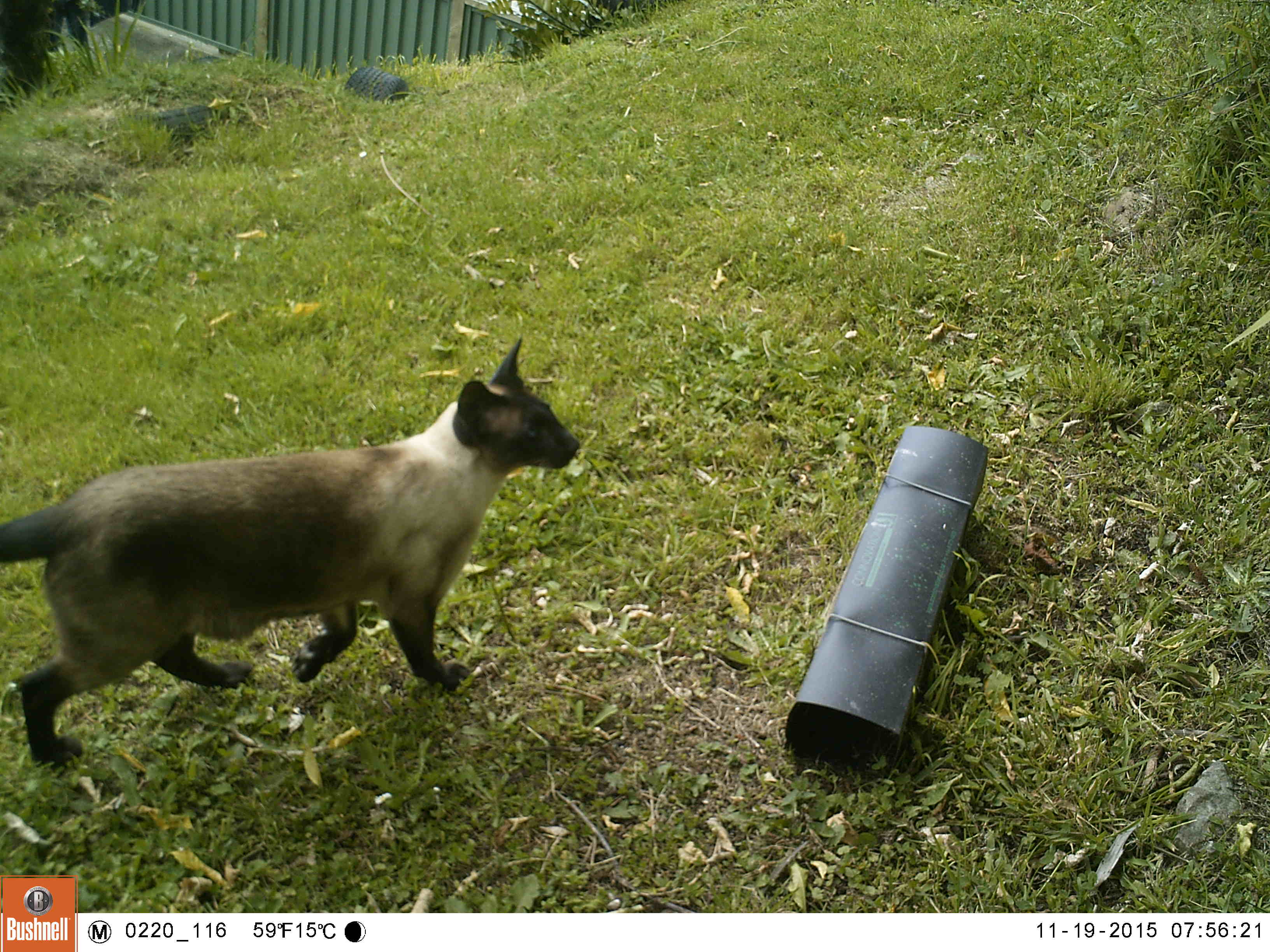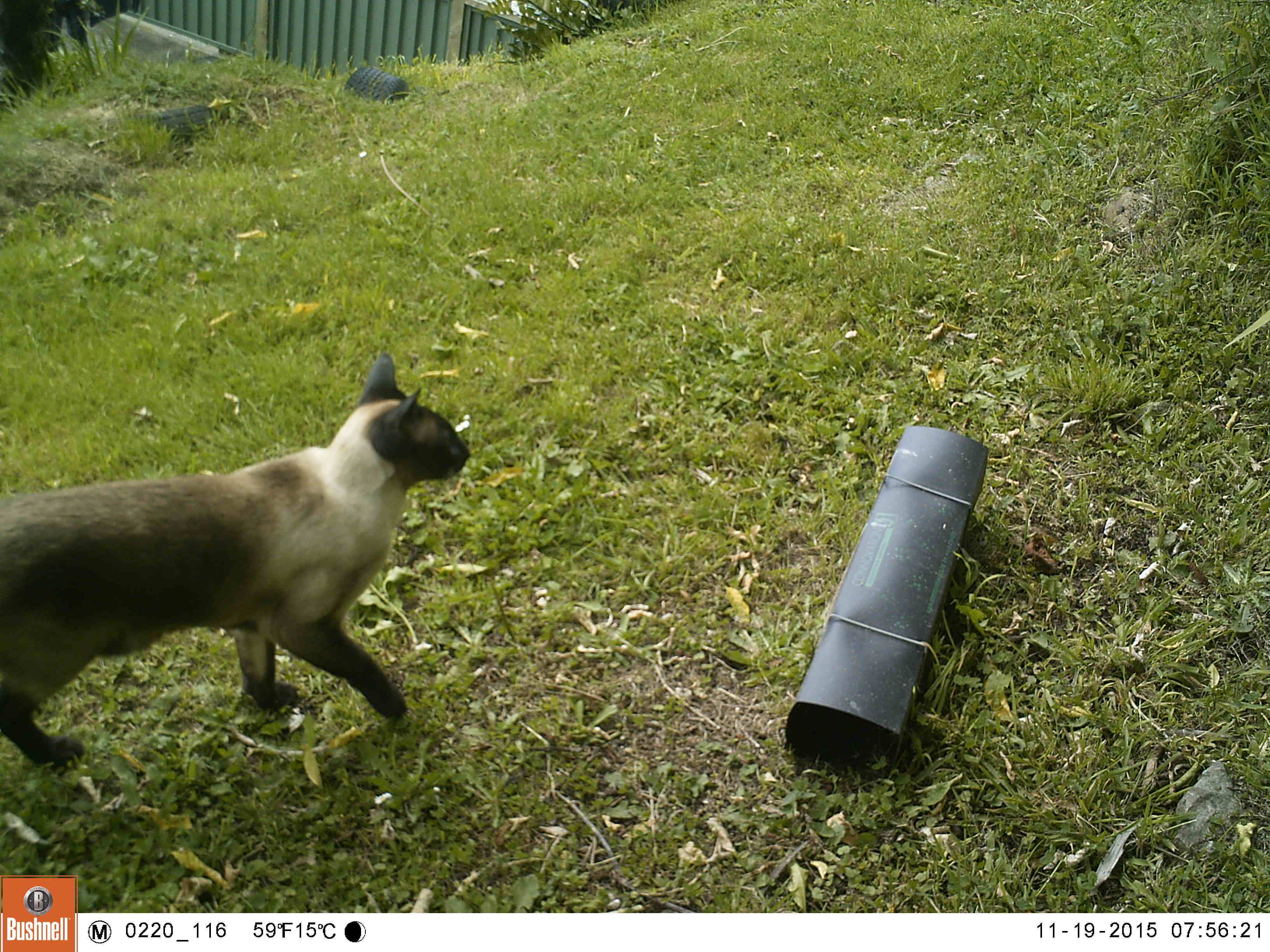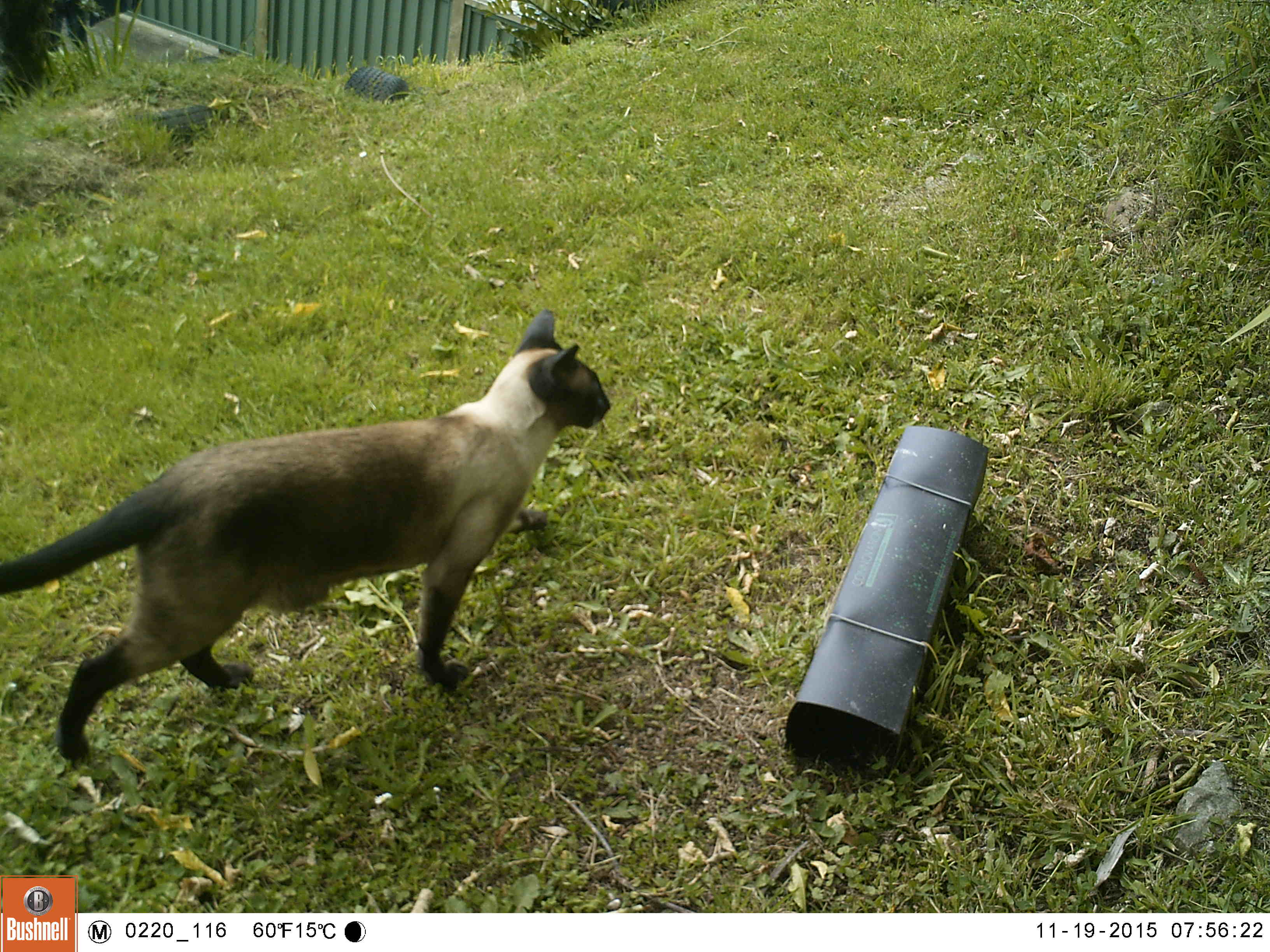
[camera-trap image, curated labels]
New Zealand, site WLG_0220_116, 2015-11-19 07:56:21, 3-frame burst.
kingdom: Animalia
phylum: Chordata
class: Mammalia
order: Carnivora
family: Felidae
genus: Felis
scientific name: Felis catus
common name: domestic cat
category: cat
Cat (domestic cat) (Felis catus).